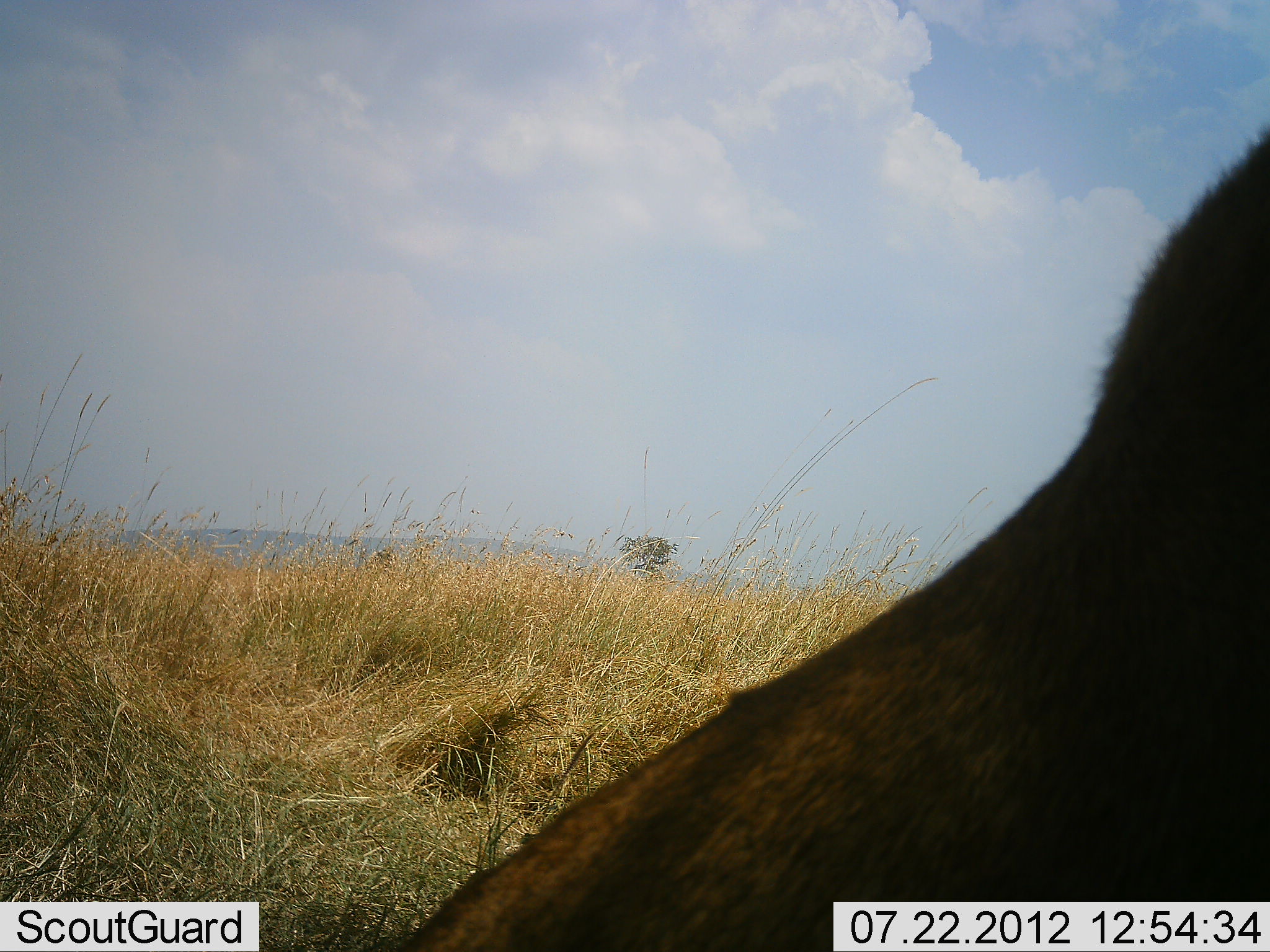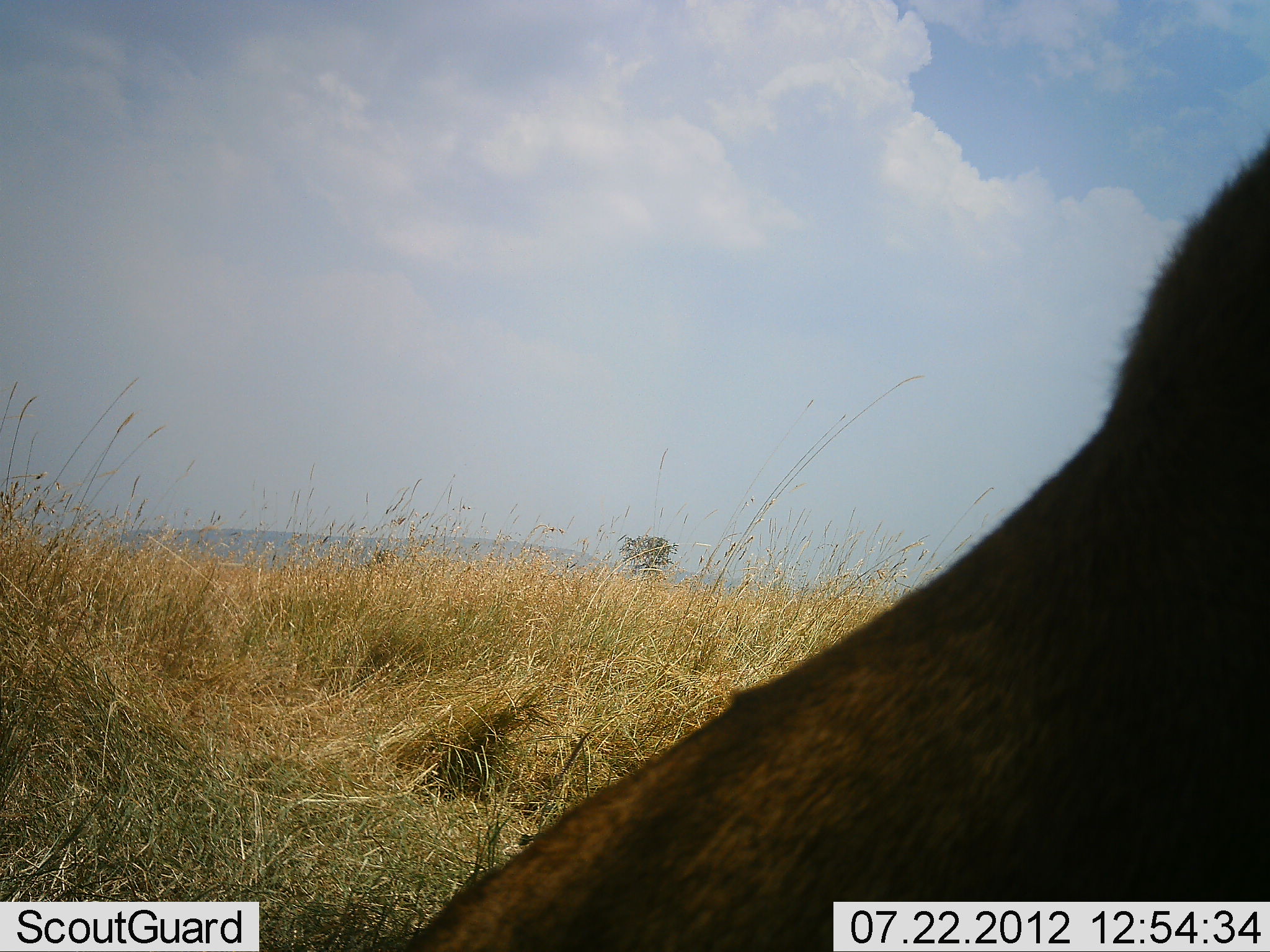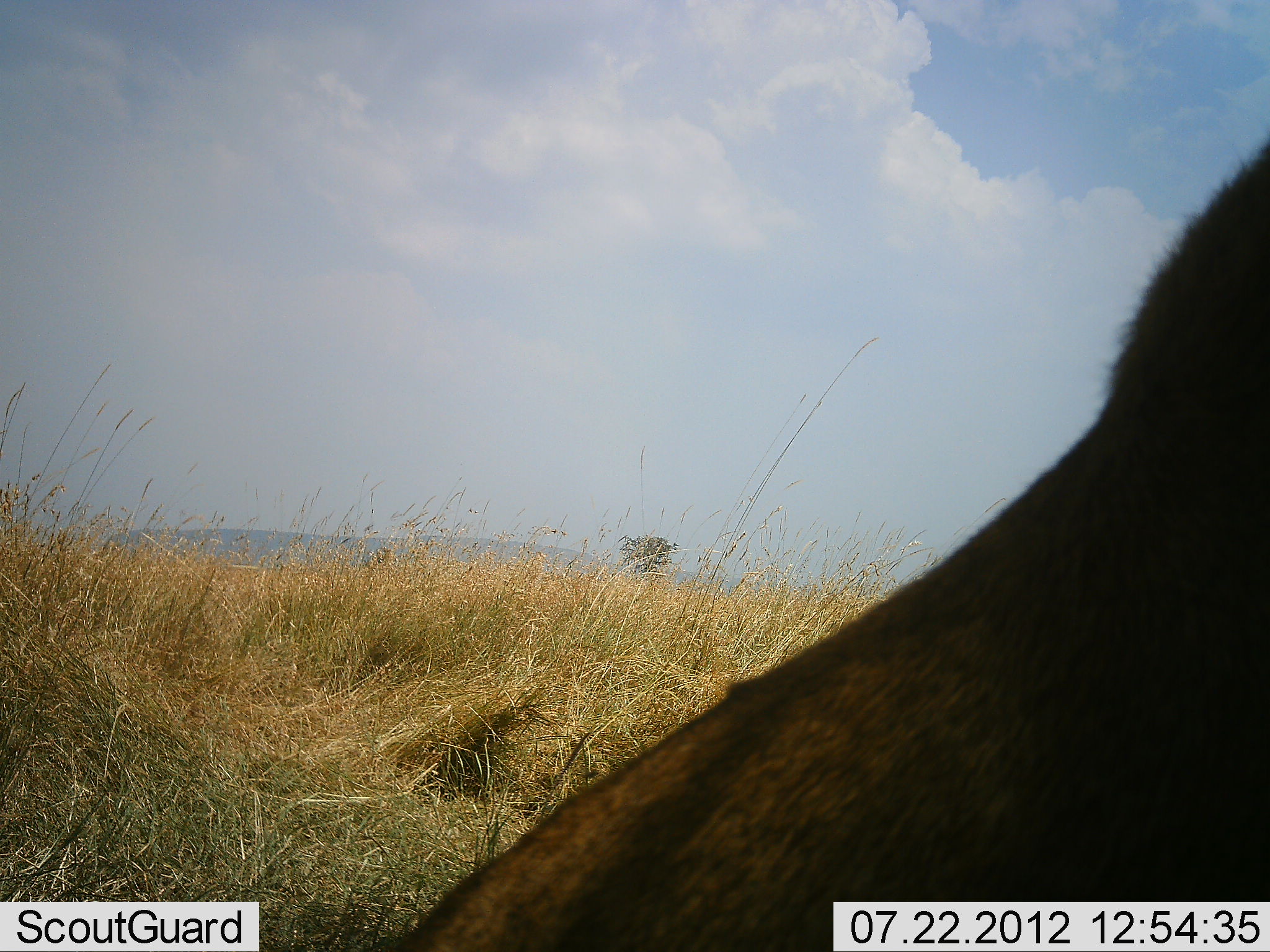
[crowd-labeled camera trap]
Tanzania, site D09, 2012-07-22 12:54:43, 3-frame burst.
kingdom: Animalia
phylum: Chordata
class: Mammalia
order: Artiodactyla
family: Bovidae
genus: Connochaetes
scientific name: Connochaetes taurinus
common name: blue wildebeest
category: wildebeest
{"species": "wildebeest (blue wildebeest) (Connochaetes taurinus)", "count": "1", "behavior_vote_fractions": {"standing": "50%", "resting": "50%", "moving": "0%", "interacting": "0%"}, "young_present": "0%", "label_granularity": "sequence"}